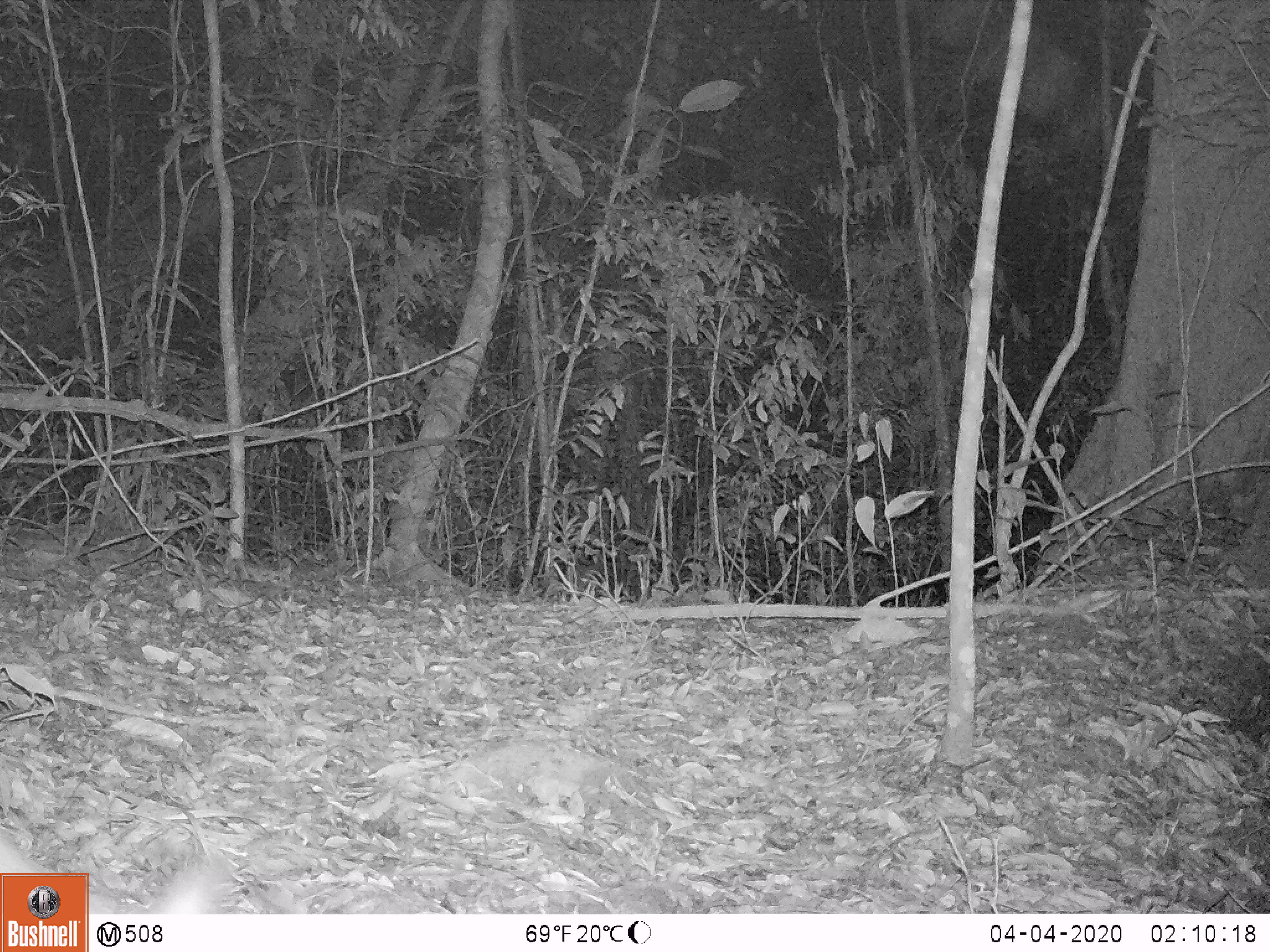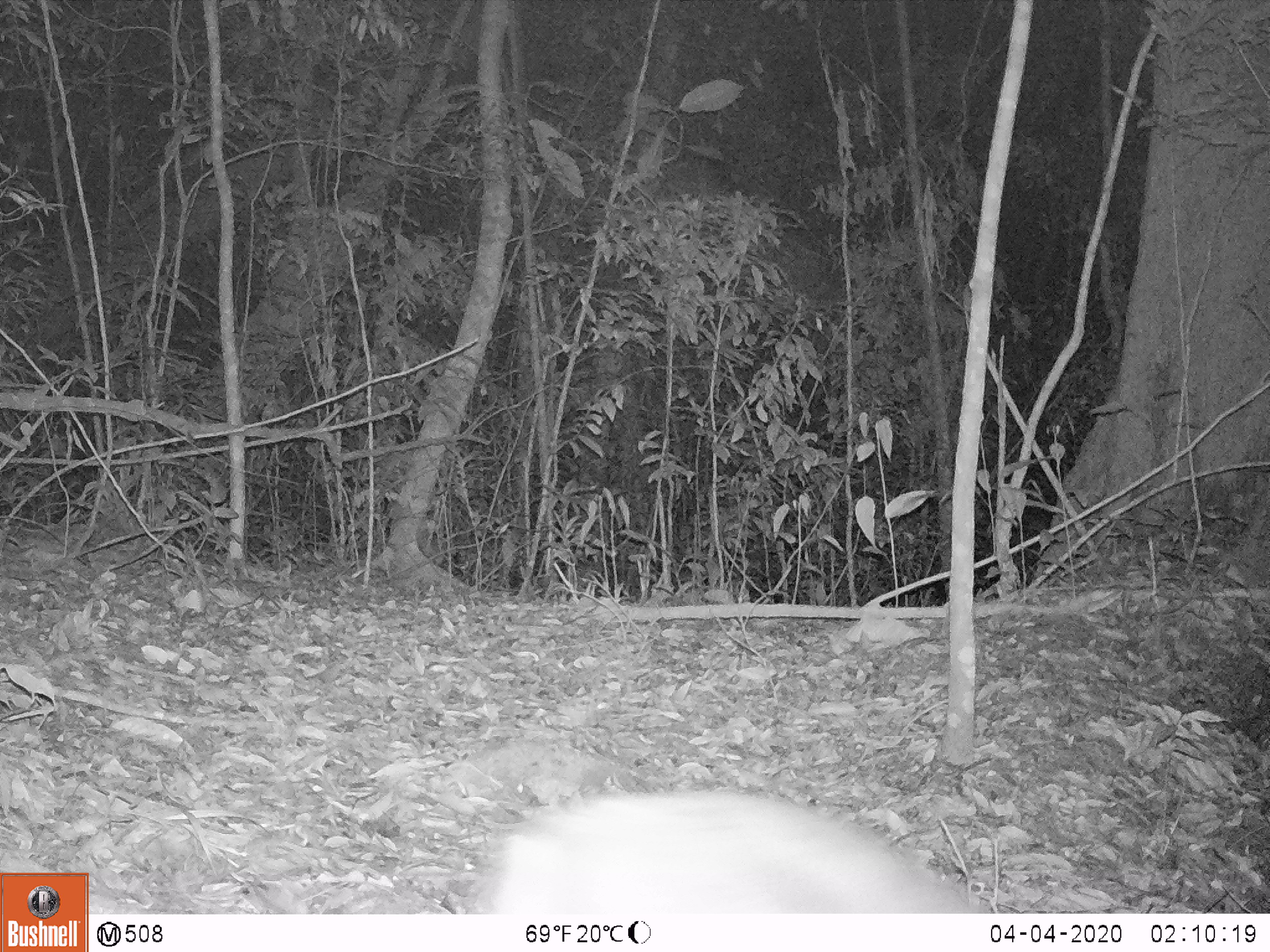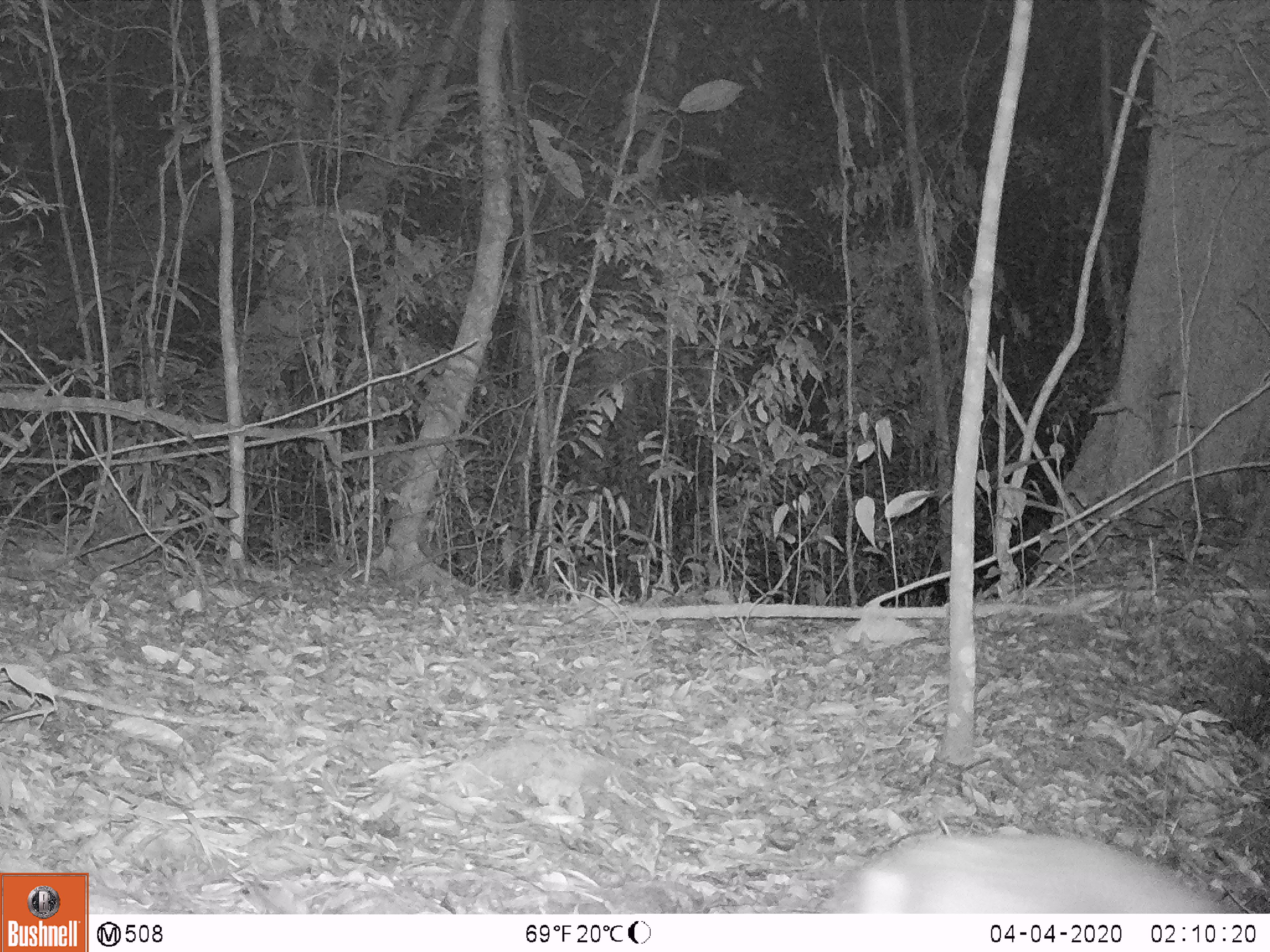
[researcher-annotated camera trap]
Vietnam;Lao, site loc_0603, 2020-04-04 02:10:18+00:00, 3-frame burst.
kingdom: Animalia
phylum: Chordata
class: Mammalia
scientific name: Mammalia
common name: mammal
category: unidentified small mammal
Unidentified small mammal (mammal) (Mammalia). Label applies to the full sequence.